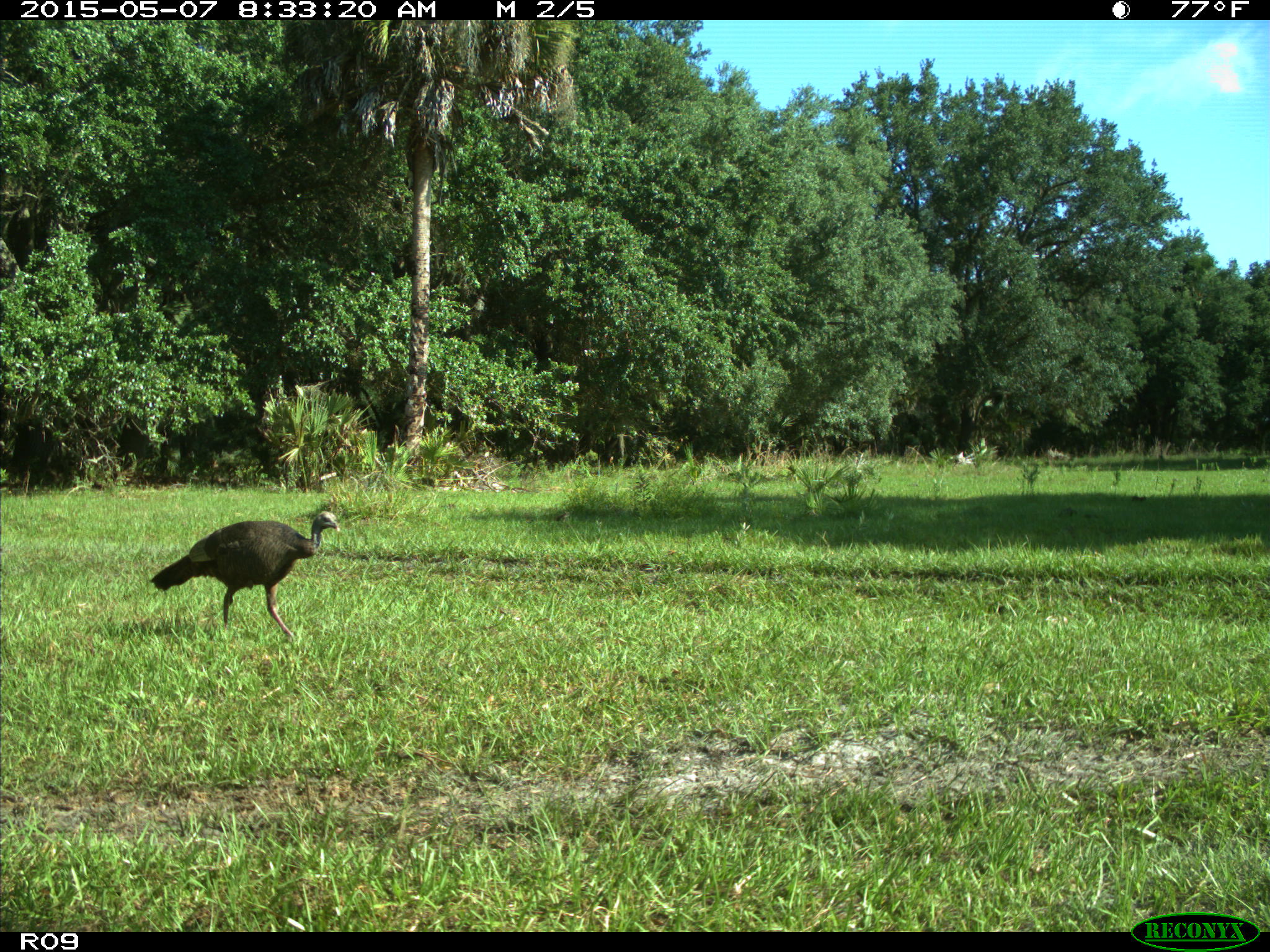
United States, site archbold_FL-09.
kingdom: Animalia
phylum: Chordata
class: Aves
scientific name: Aves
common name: birds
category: unidentified bird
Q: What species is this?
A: Unidentified bird (birds) (Aves).